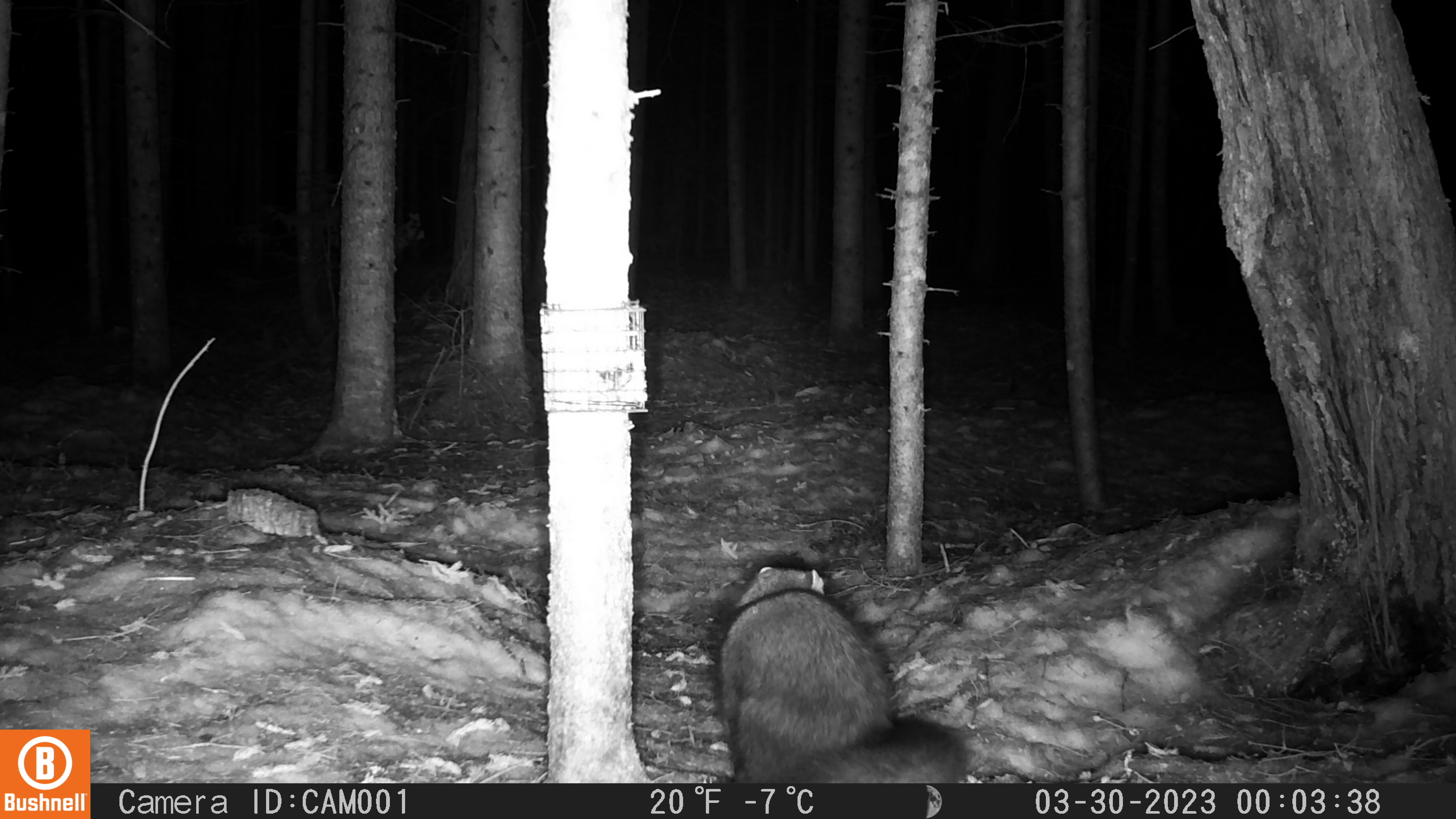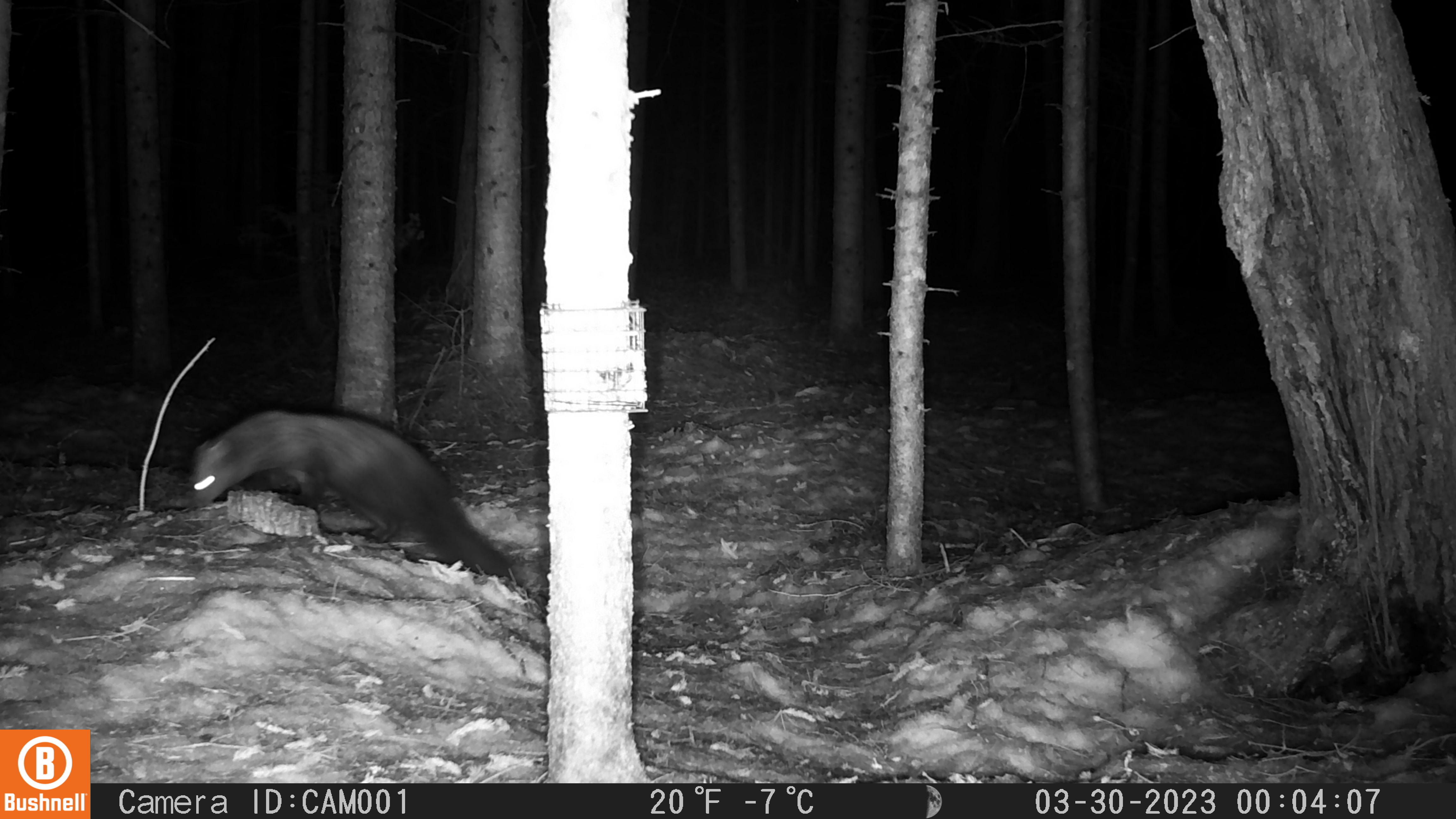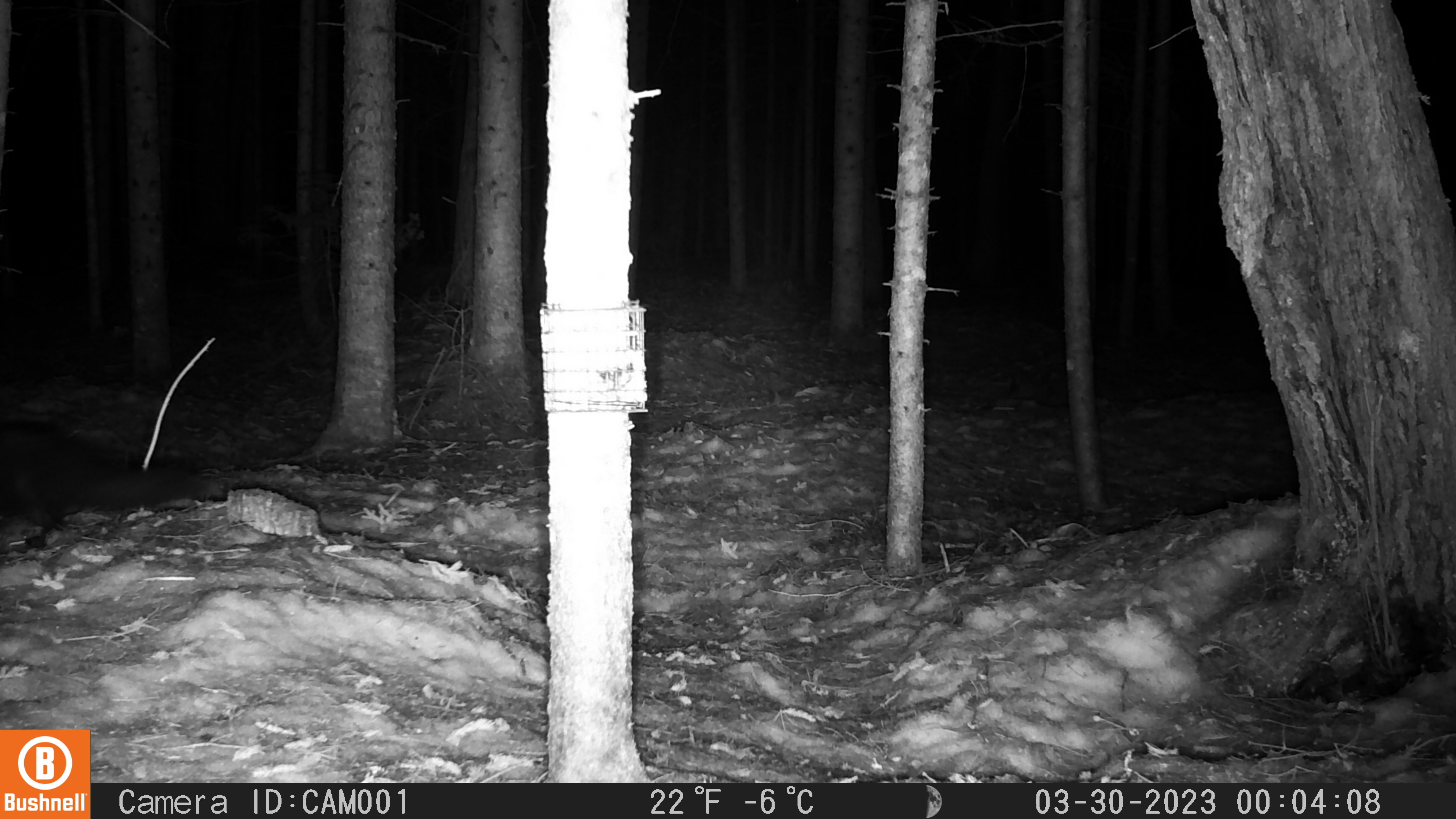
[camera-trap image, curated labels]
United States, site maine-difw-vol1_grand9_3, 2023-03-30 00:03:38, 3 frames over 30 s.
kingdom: Animalia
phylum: Chordata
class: Mammalia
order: Carnivora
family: Mustelidae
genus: Pekania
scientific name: Pekania pennanti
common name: fisher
Fisher (Pekania pennanti).